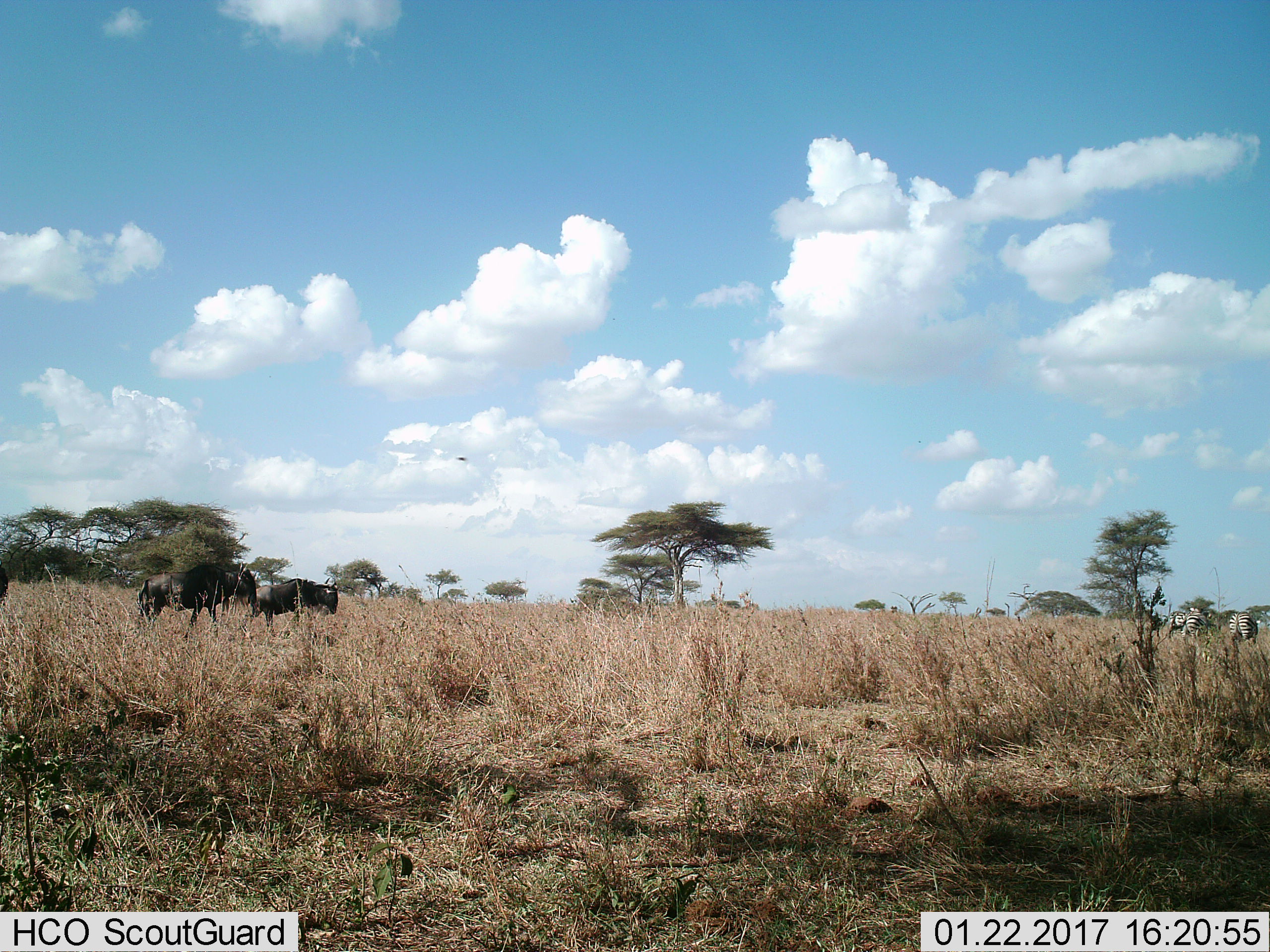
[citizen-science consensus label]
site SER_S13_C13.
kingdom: Animalia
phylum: Chordata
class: Mammalia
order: Artiodactyla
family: Bovidae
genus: Connochaetes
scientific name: Connochaetes taurinus taurinus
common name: blue wildebeest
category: wildebeestblue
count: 2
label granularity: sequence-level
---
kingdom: Animalia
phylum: Chordata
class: Mammalia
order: Perissodactyla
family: Equidae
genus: Equus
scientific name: Equus quagga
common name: plains zebra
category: zebraplains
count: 3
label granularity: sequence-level